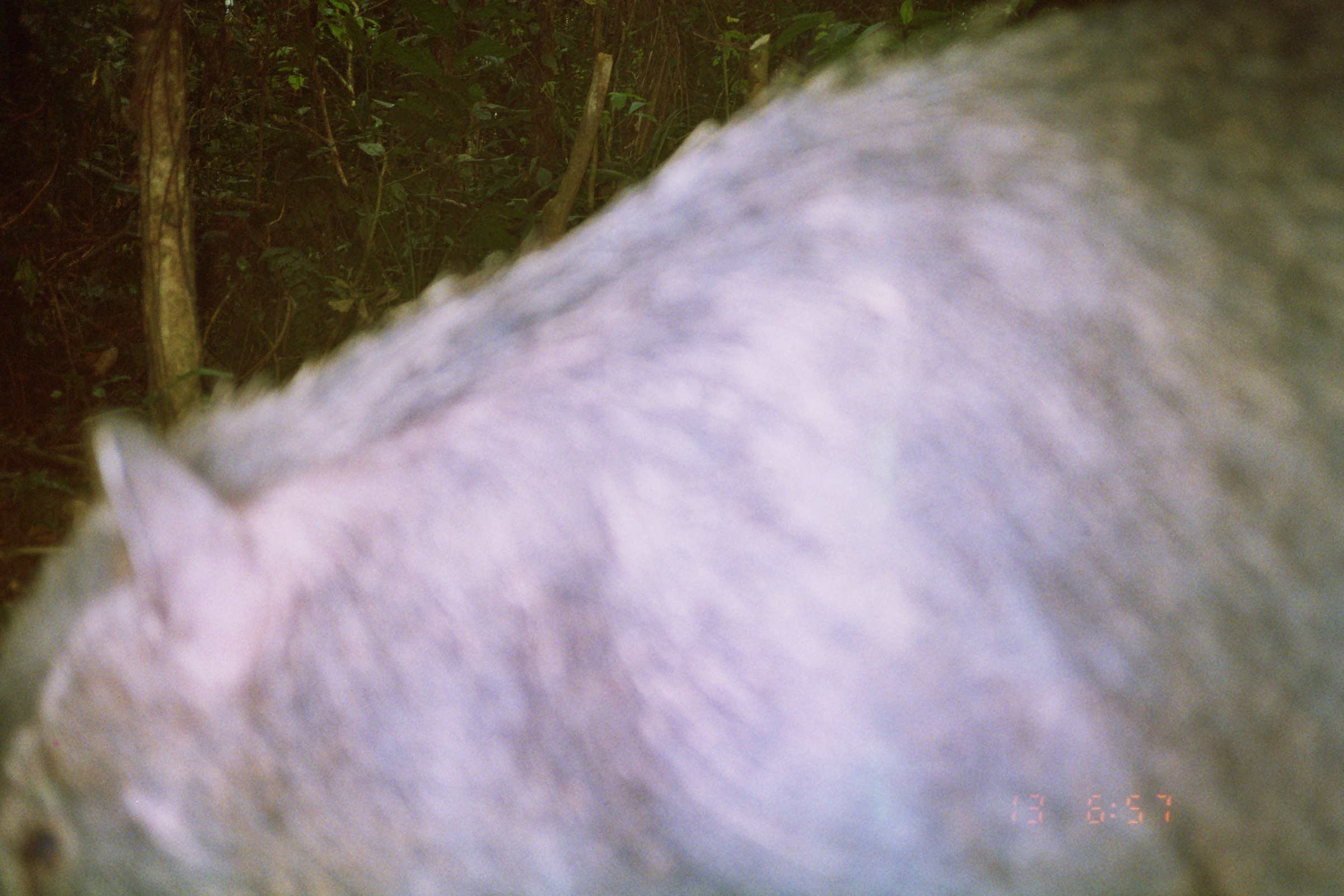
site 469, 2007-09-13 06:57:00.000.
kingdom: Animalia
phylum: Chordata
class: Mammalia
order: Artiodactyla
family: Tayassuidae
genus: Tayassu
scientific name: Tayassu pecari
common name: white-lipped peccary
Tayassu pecari (white-lipped peccary).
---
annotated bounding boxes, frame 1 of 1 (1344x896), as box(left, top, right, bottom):
tayassu pecari: box(0, 0, 1344, 894)